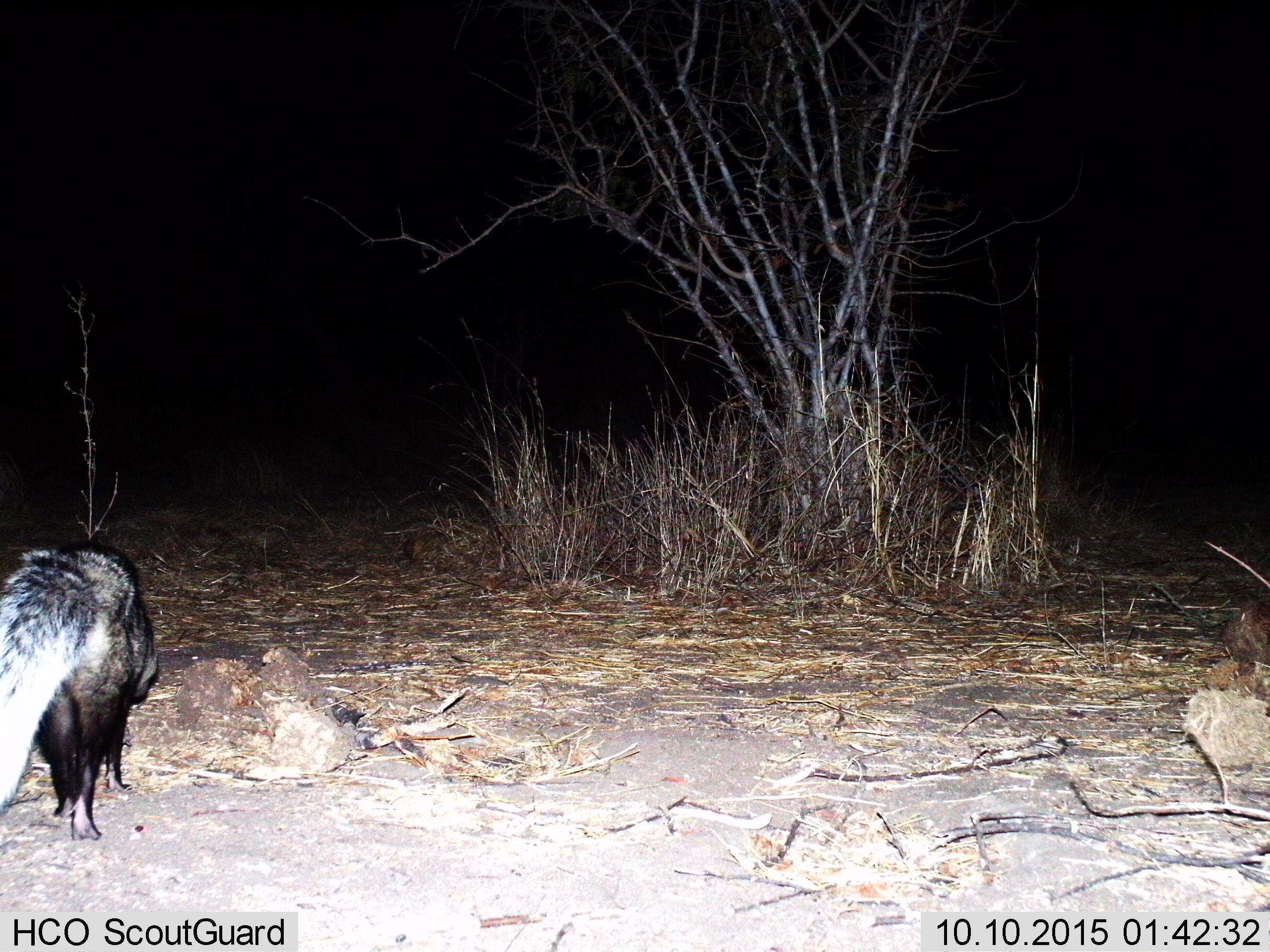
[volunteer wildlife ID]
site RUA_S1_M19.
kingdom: Animalia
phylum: Chordata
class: Mammalia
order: Carnivora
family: Herpestidae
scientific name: Herpestidae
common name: mongoose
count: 1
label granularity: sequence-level